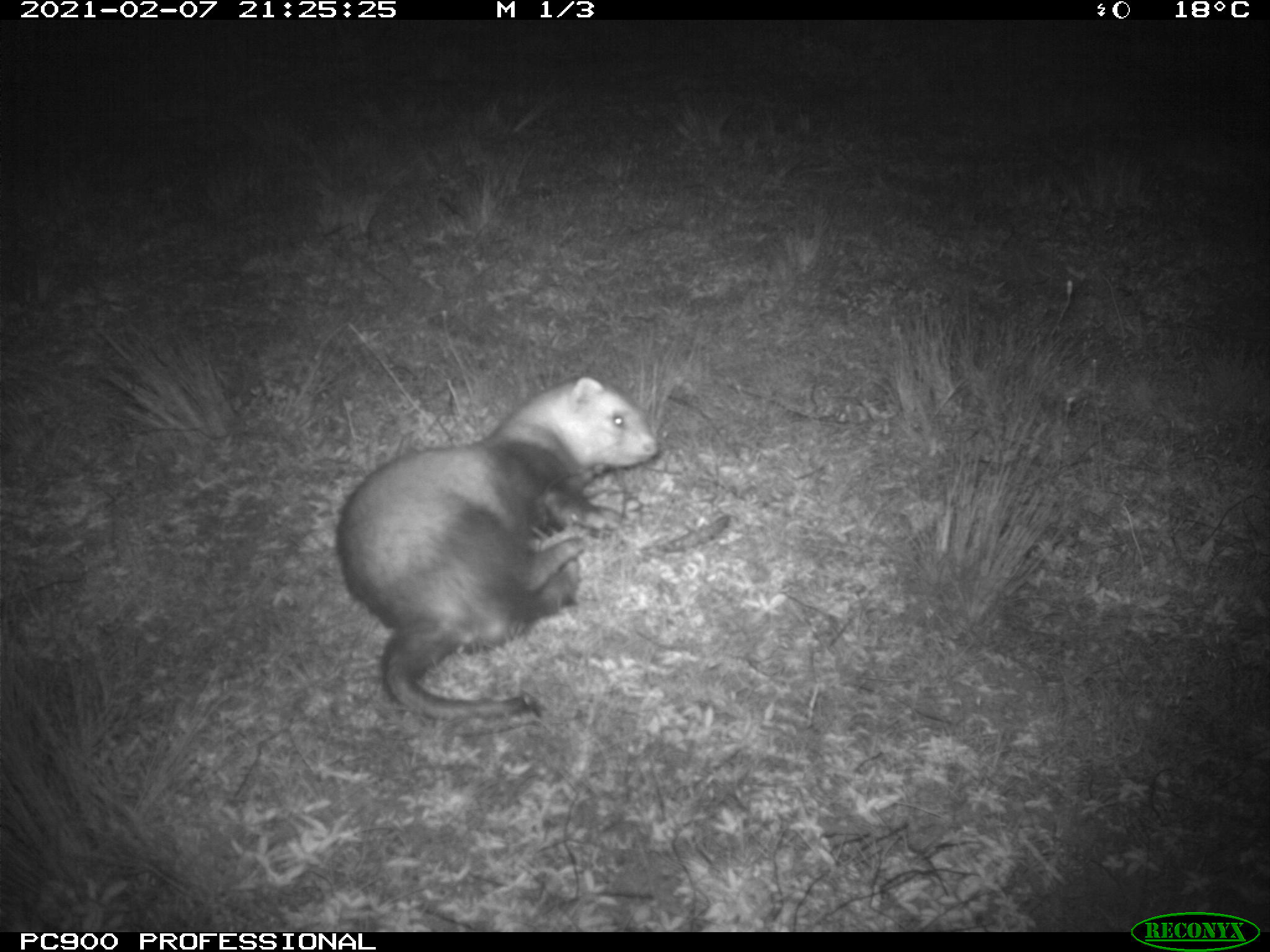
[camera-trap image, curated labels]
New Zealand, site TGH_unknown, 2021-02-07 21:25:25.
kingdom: Animalia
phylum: Chordata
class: Mammalia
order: Carnivora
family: Mustelidae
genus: Mustela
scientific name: Mustela furo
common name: ferret